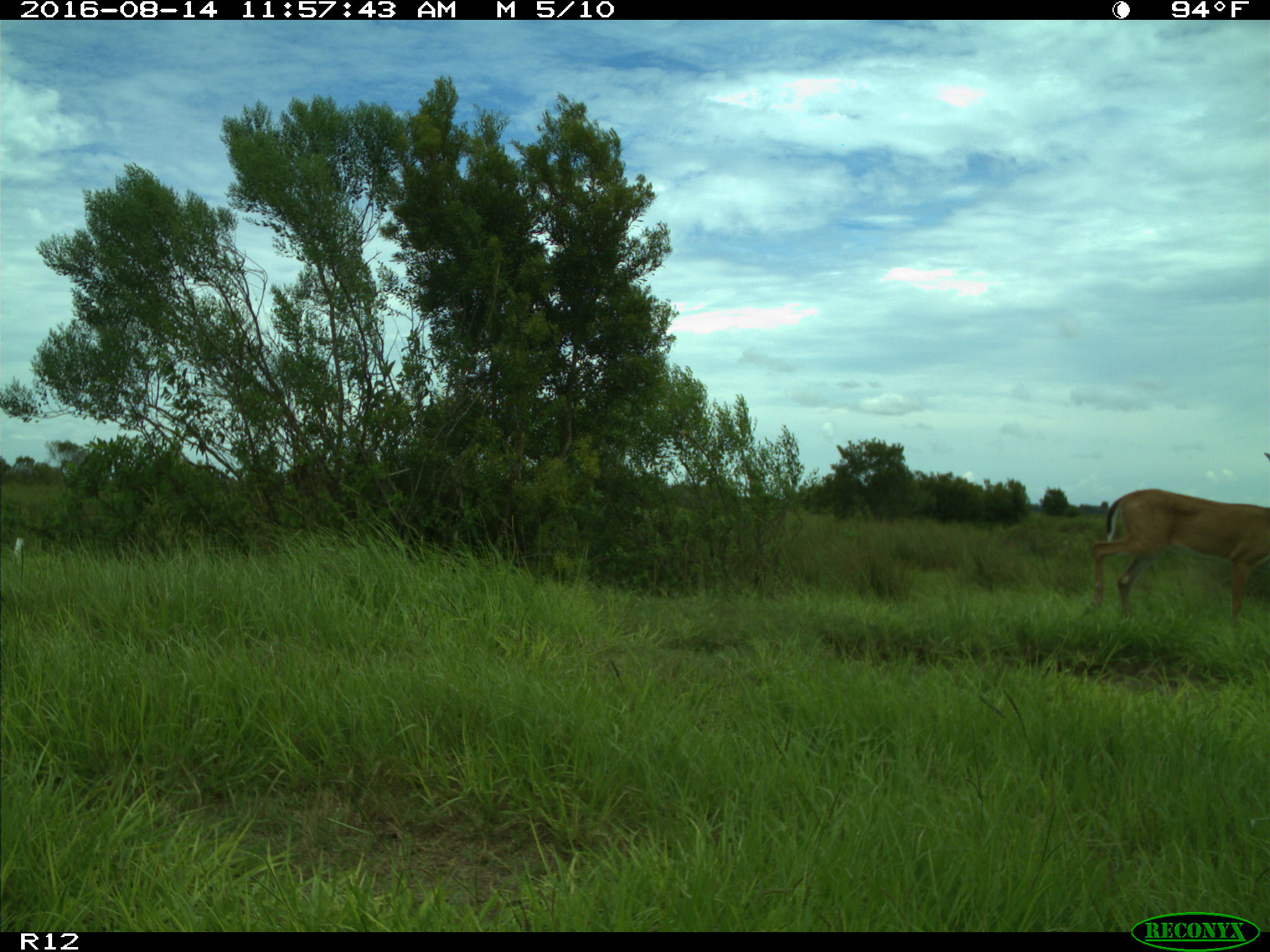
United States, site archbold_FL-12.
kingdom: Animalia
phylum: Chordata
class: Mammalia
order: Artiodactyla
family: Cervidae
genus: Odocoileus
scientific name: Odocoileus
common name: deer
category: unidentified deer